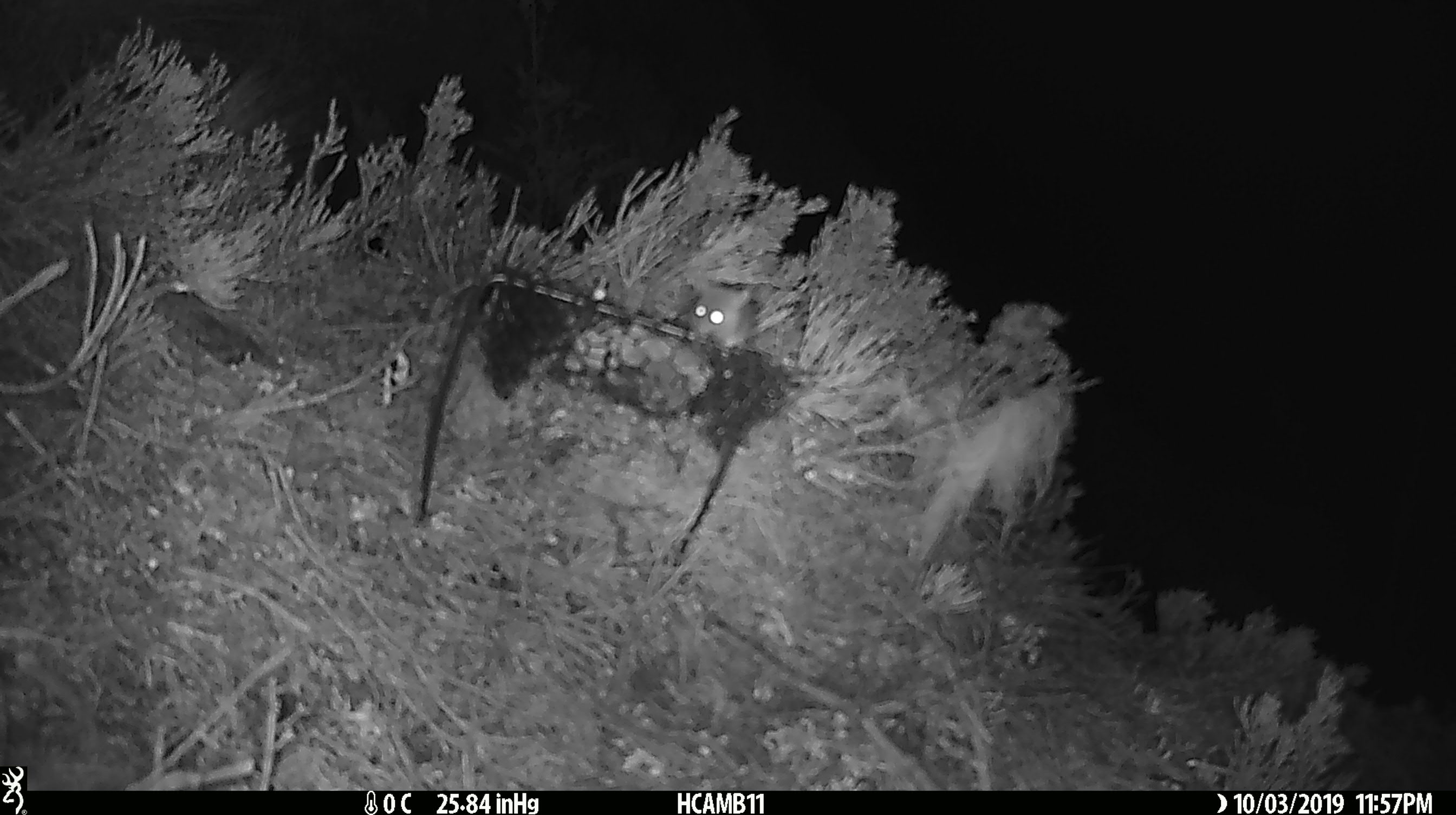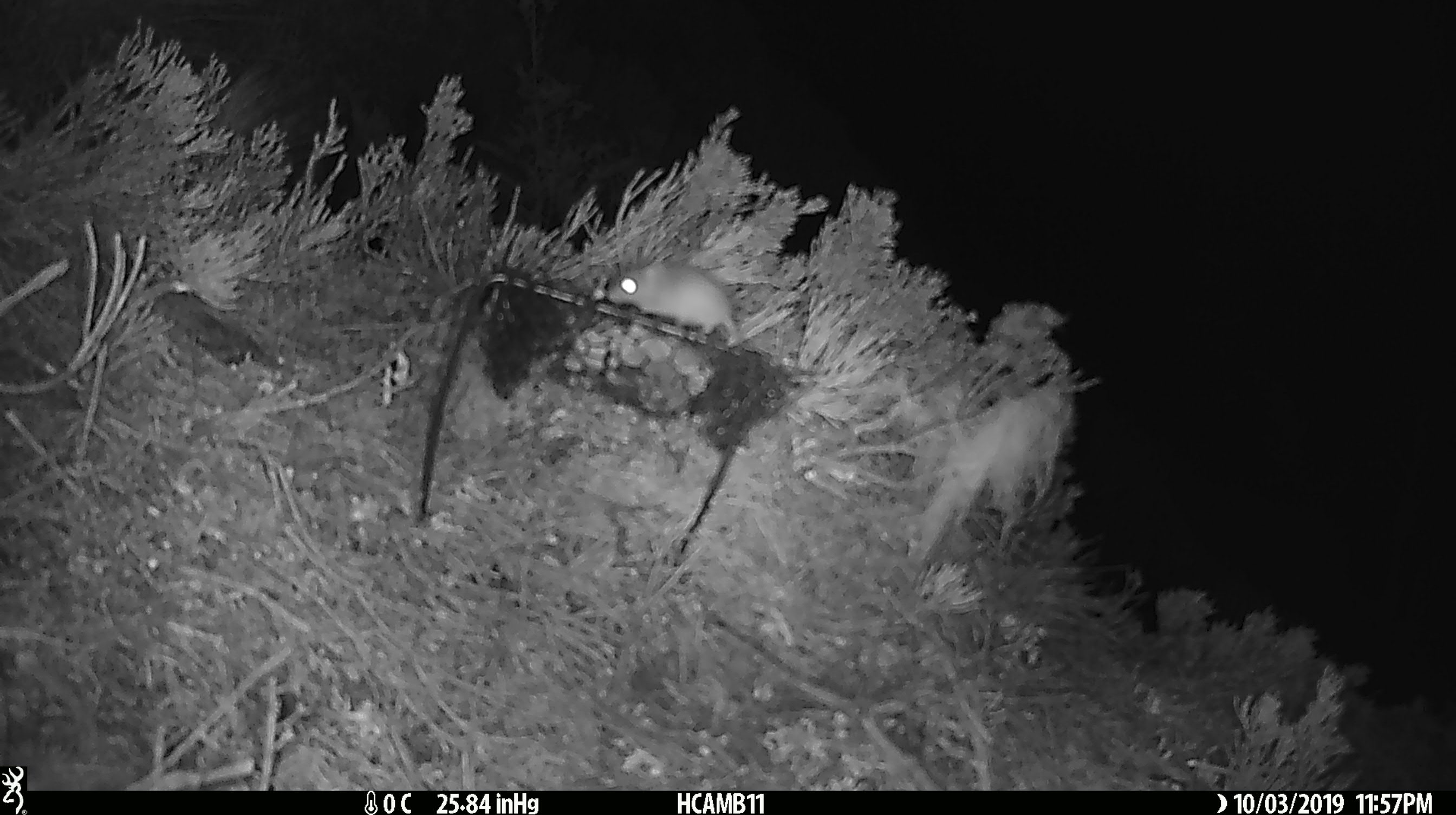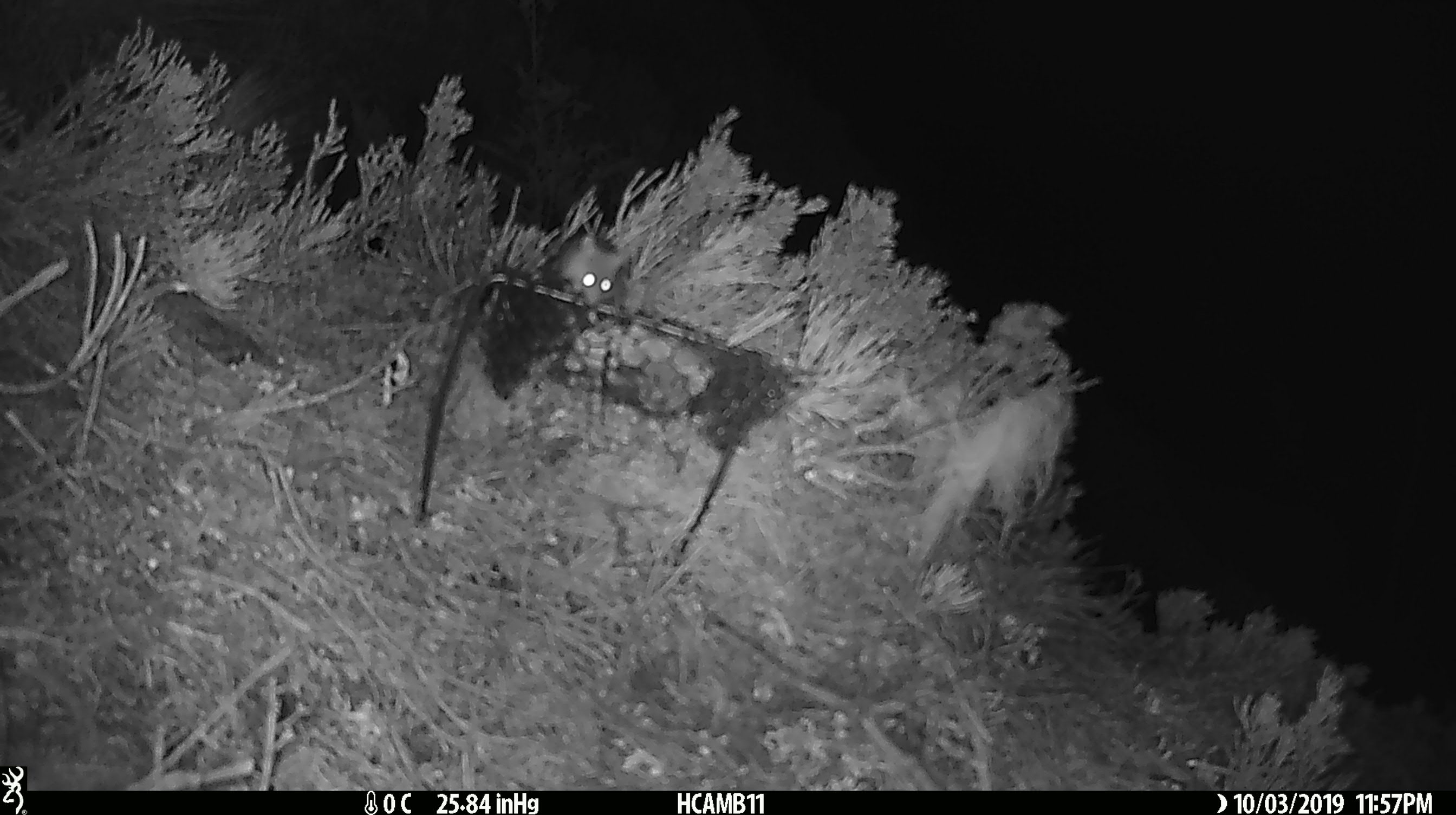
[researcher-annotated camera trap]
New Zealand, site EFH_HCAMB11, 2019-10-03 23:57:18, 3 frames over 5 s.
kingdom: Animalia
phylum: Chordata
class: Mammalia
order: Rodentia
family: Muridae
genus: Mus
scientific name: Mus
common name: mouse